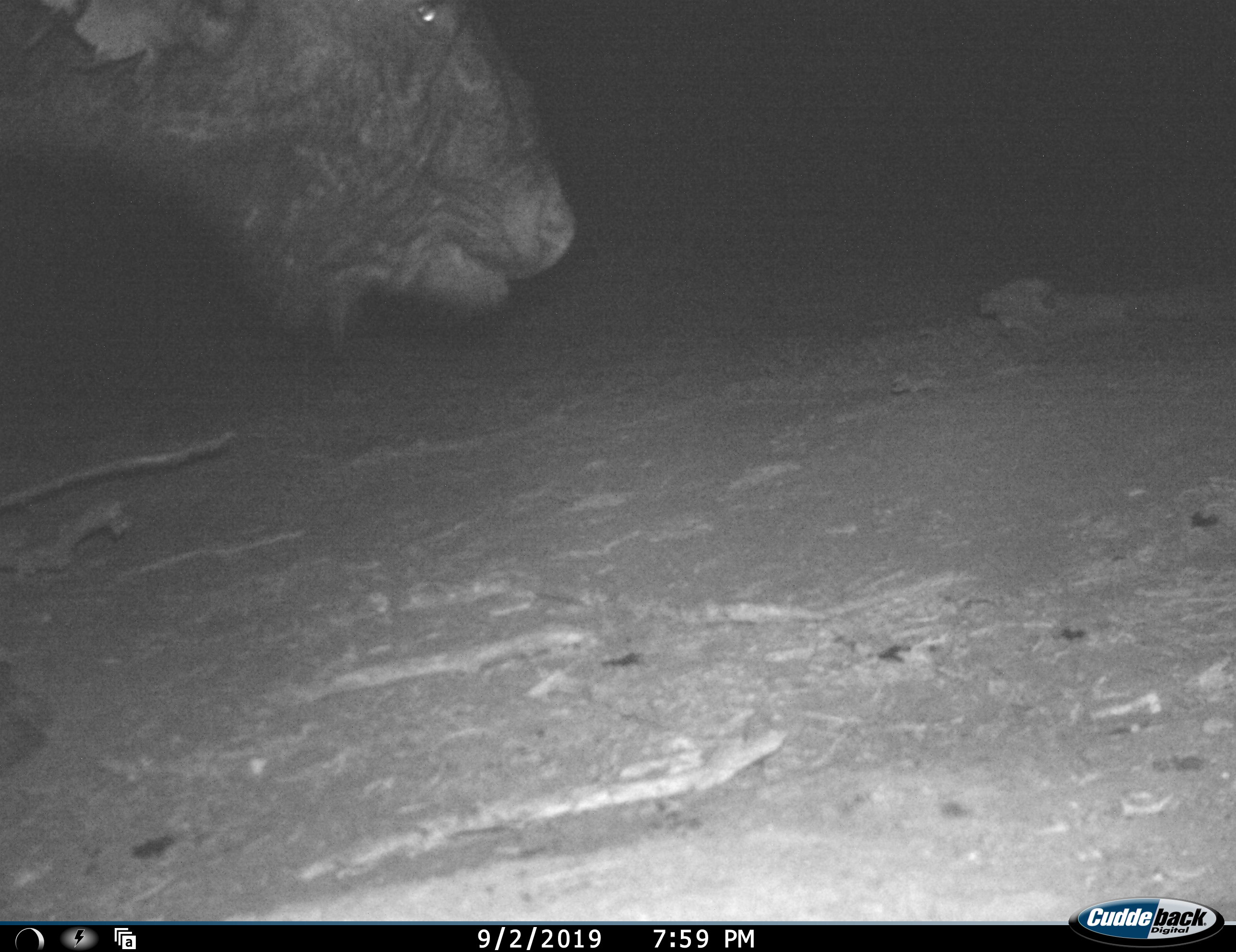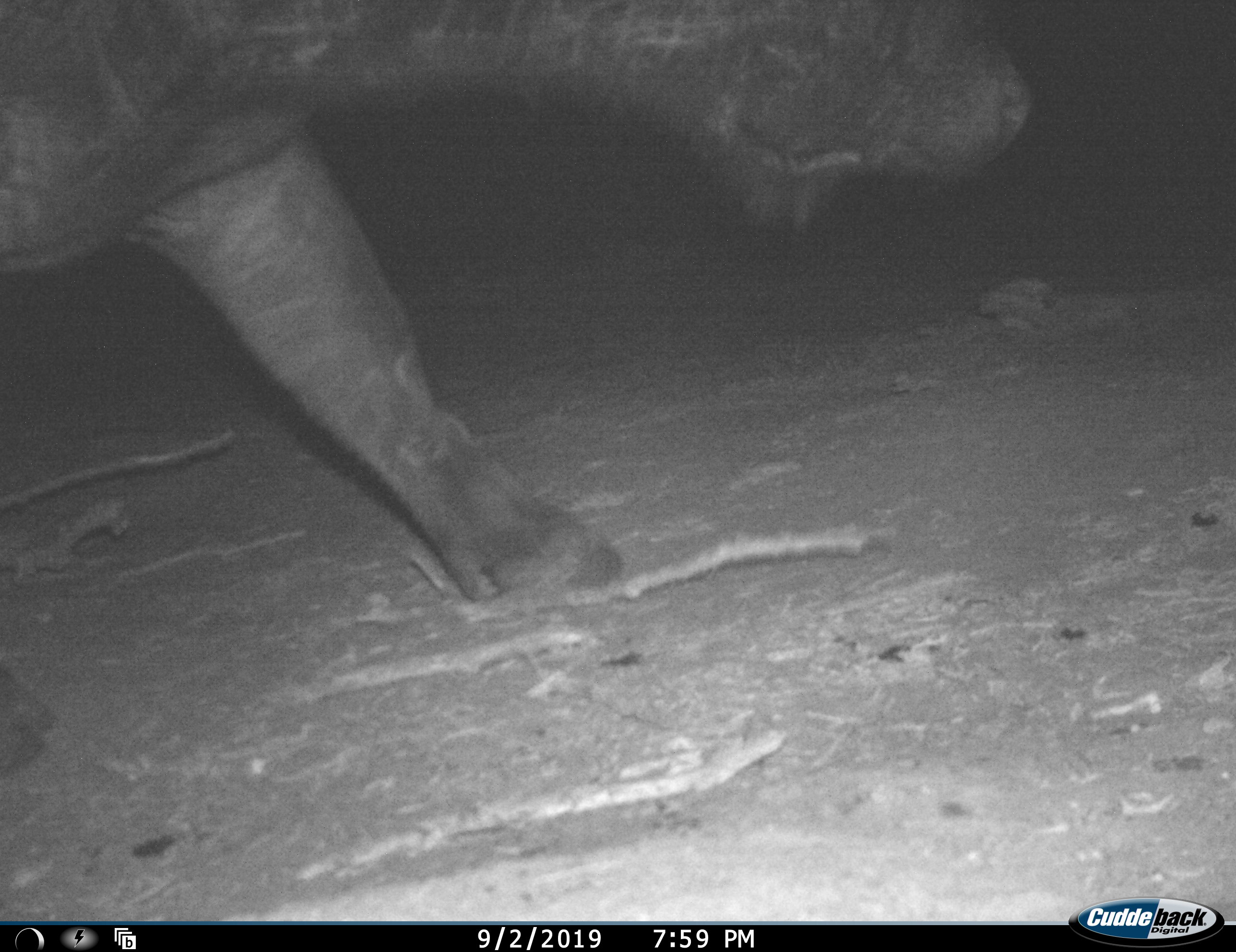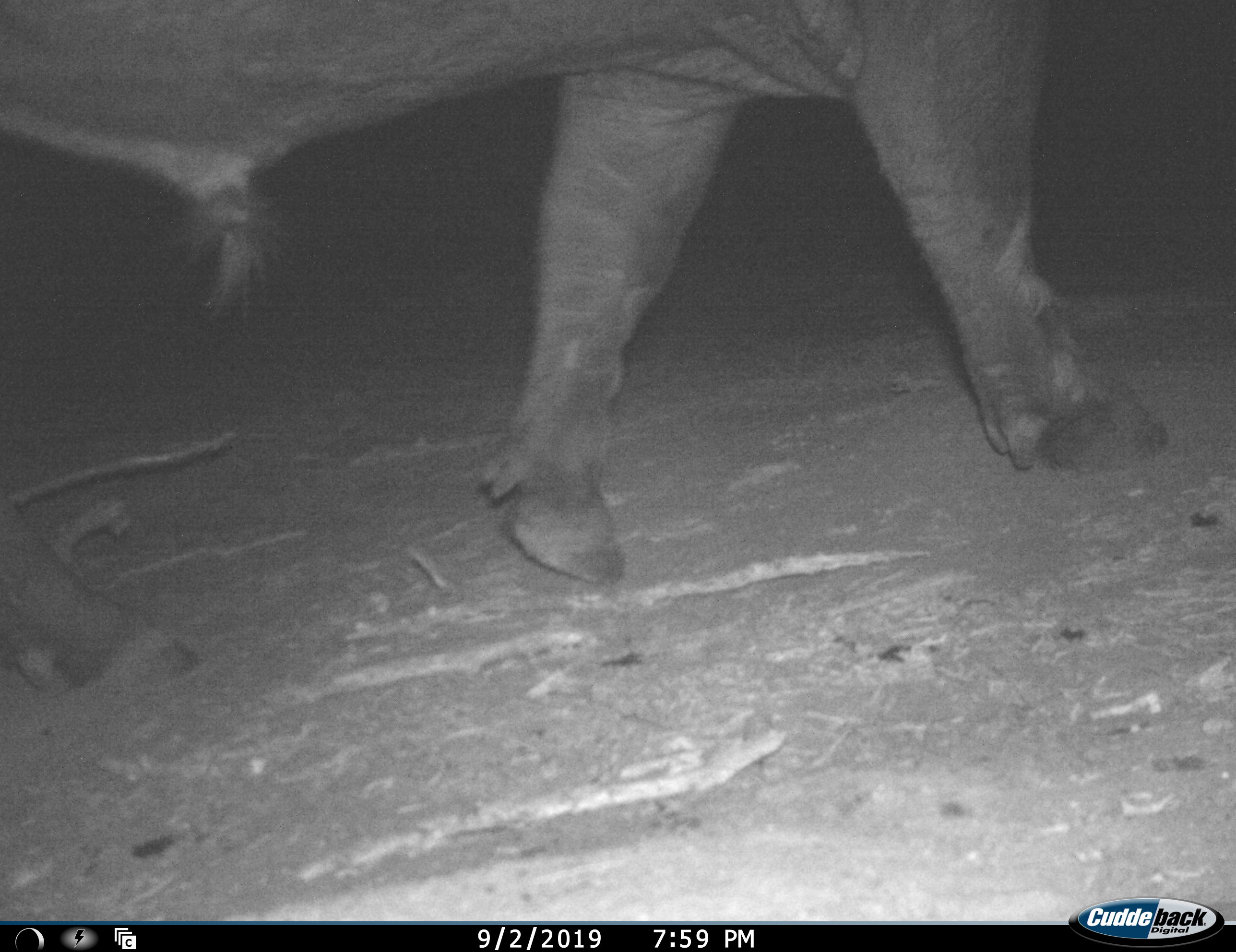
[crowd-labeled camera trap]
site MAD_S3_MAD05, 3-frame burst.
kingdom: Animalia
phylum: Chordata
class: Mammalia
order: Artiodactyla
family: Bovidae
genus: Syncerus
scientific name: Syncerus caffer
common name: african buffalo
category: buffalo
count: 1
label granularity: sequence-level